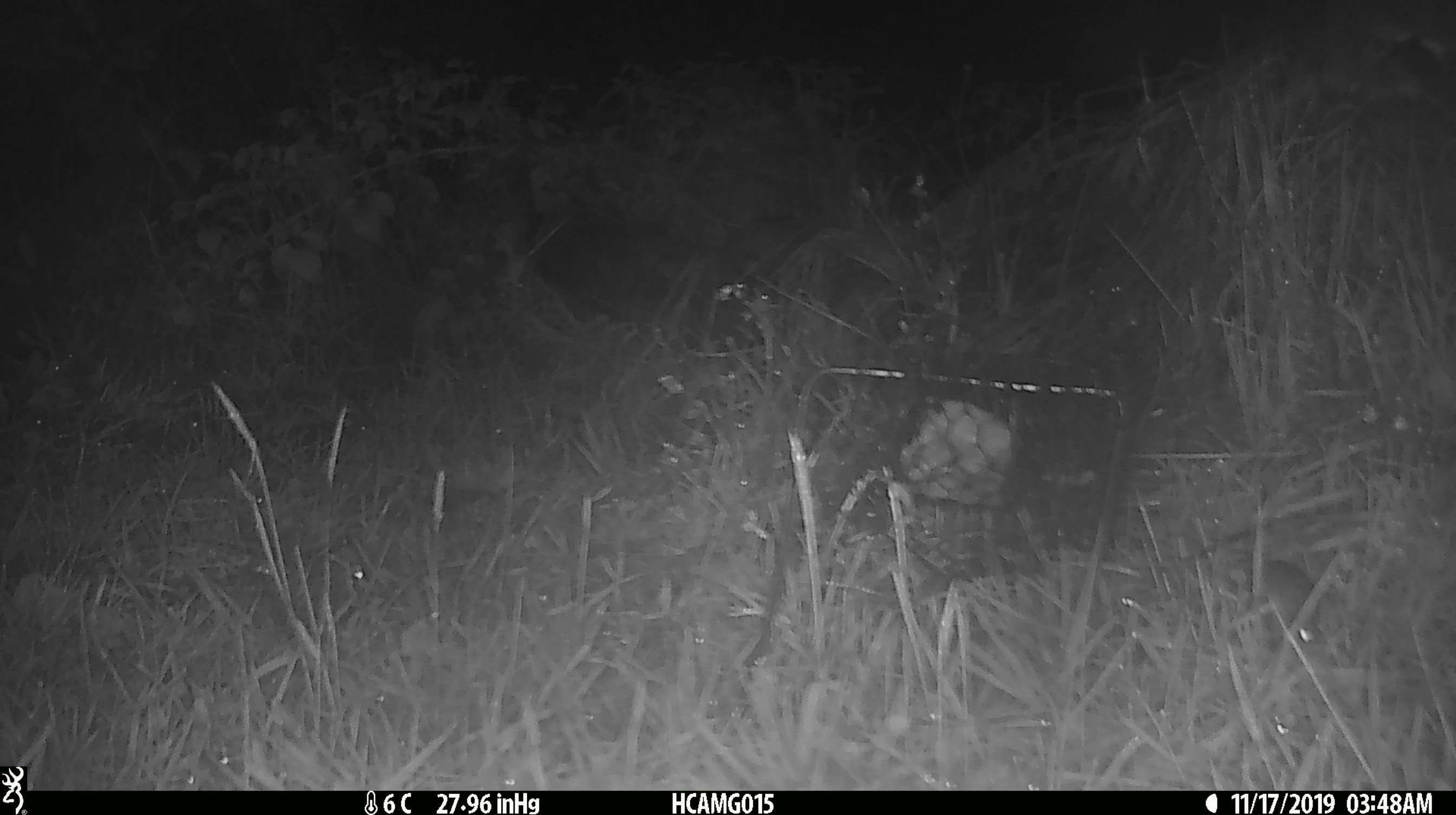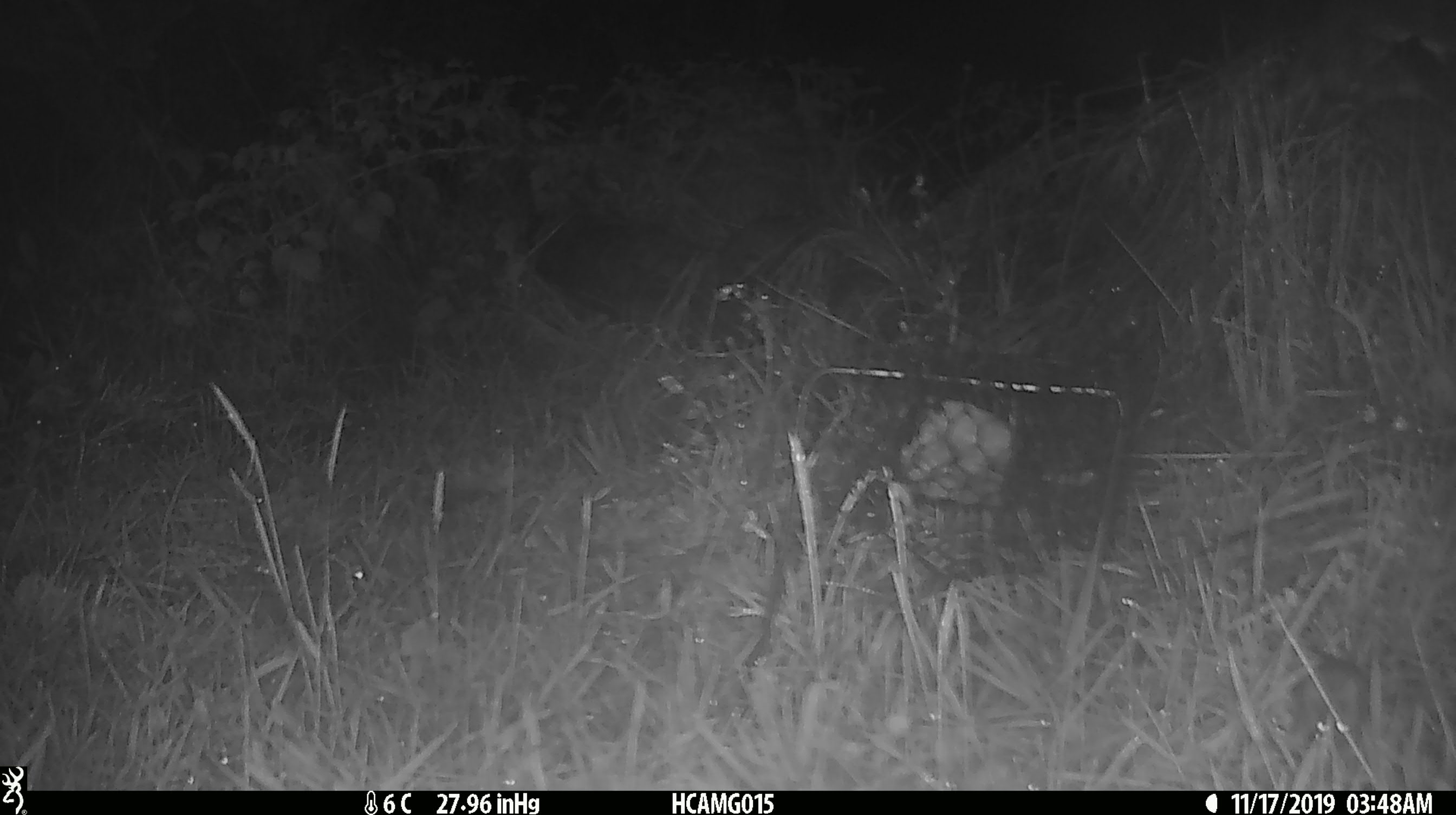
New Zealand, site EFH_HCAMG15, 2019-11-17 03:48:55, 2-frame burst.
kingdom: Animalia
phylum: Chordata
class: Mammalia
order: Rodentia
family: Muridae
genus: Mus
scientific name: Mus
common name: mouse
Mouse (Mus).